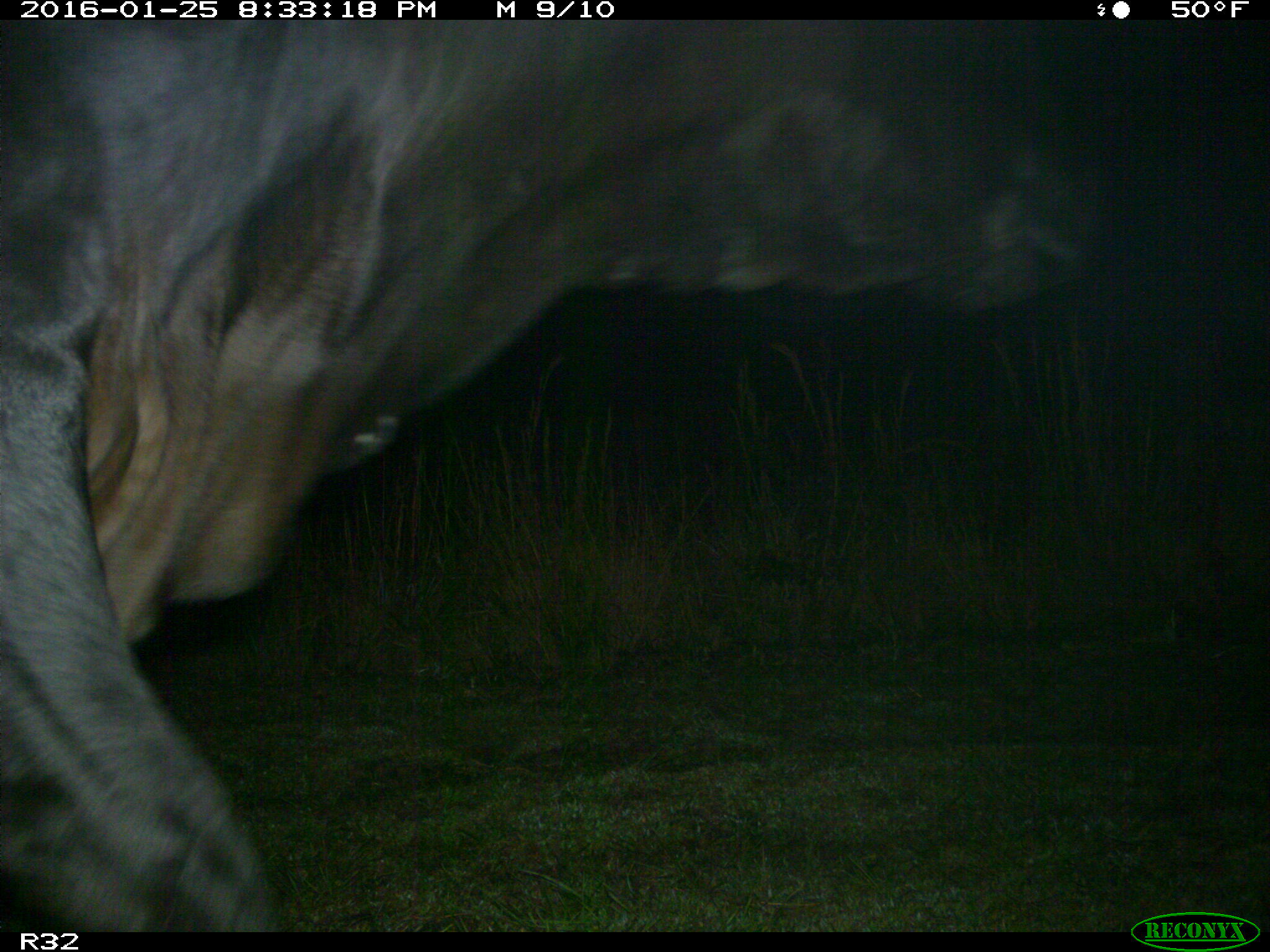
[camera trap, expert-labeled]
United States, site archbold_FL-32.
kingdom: Animalia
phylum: Chordata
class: Mammalia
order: Artiodactyla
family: Bovidae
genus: Bos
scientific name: Bos taurus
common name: domestic cow